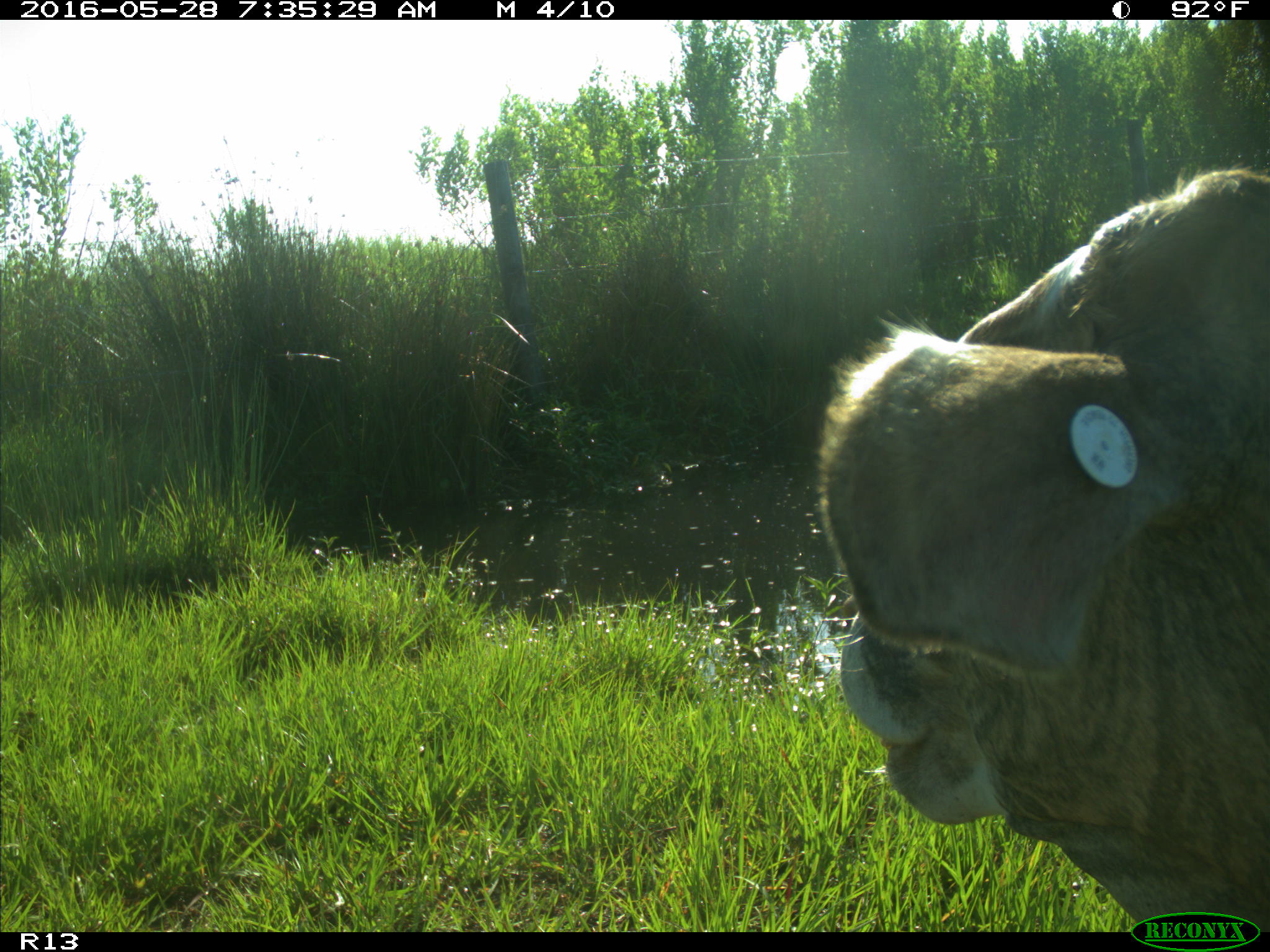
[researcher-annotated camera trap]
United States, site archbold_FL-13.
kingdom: Animalia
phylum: Chordata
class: Mammalia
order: Artiodactyla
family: Bovidae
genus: Bos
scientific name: Bos taurus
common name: domestic cow